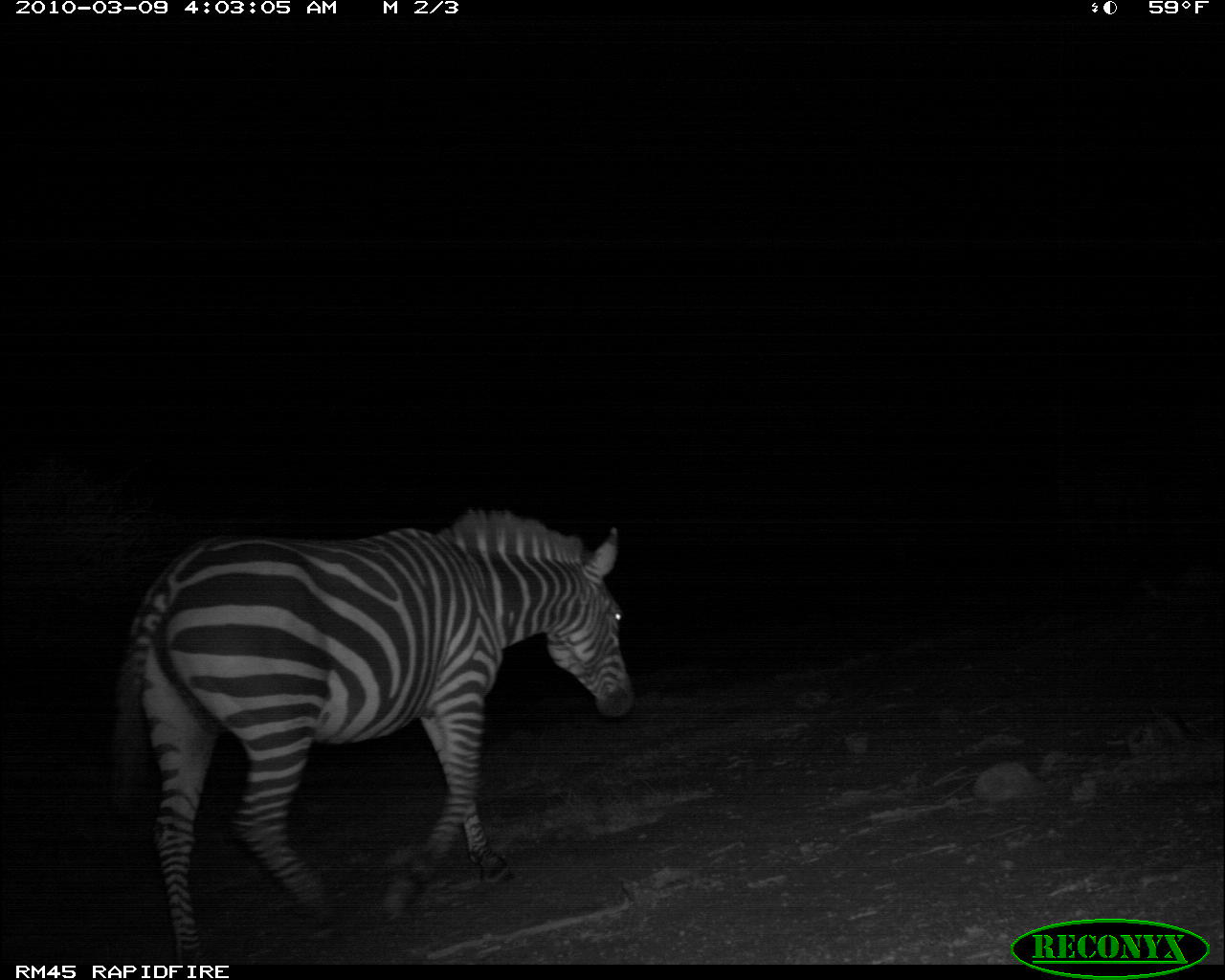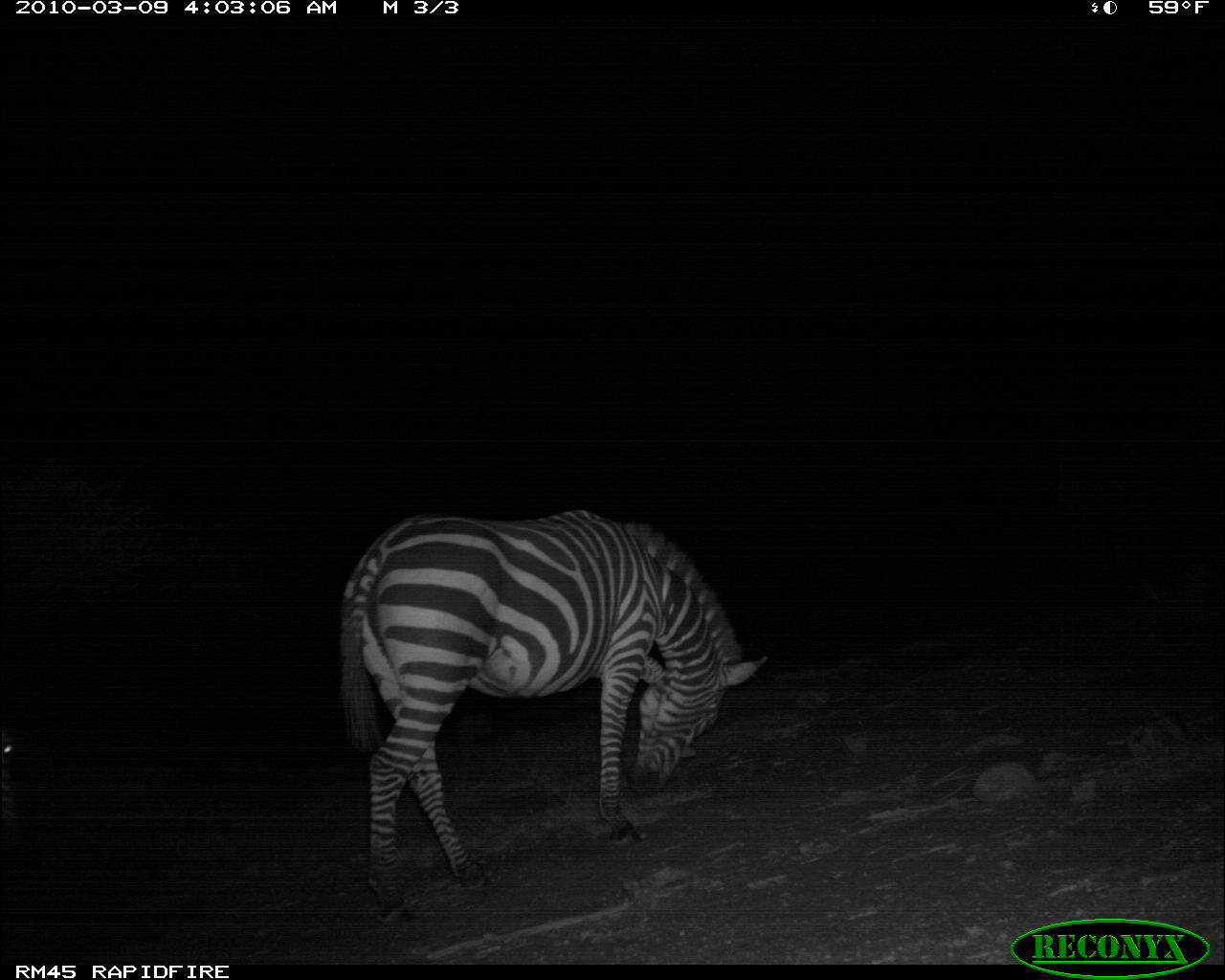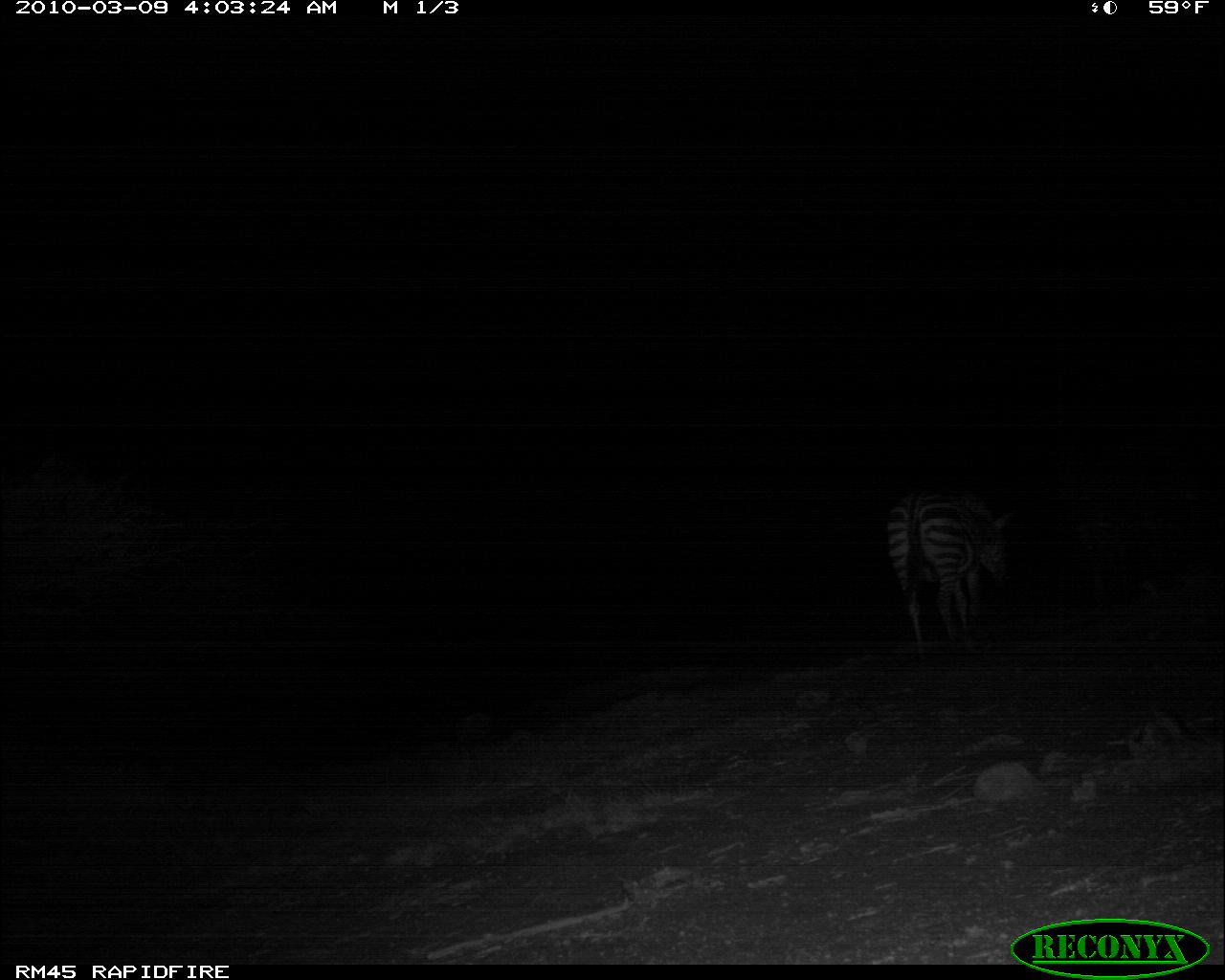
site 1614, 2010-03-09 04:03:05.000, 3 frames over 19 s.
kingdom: Animalia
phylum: Chordata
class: Mammalia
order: Perissodactyla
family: Equidae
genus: Equus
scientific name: Equus quagga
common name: plains zebra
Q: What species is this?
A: Equus quagga (plains zebra).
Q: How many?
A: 1.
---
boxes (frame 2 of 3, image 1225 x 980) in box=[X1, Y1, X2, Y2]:
equus quagga: box=[337, 506, 770, 921]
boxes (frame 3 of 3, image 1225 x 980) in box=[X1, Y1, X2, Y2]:
equus quagga: box=[888, 489, 1008, 669]